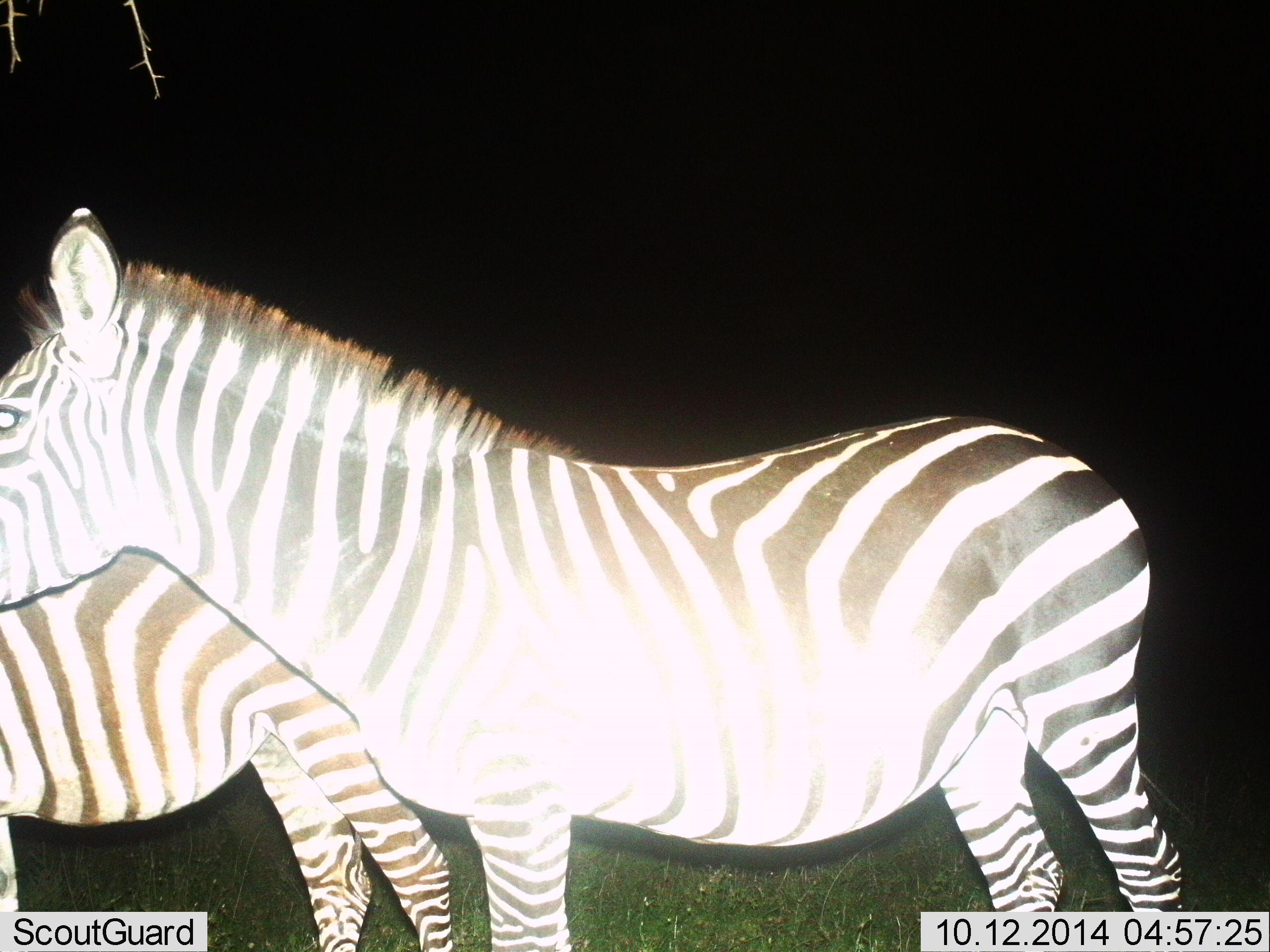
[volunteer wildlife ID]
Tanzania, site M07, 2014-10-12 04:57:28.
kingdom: Animalia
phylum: Chordata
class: Mammalia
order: Perissodactyla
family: Equidae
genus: Equus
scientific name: Equus quagga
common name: plains zebra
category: zebra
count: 2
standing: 90%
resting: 0%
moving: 10%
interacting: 0%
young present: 0%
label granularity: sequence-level